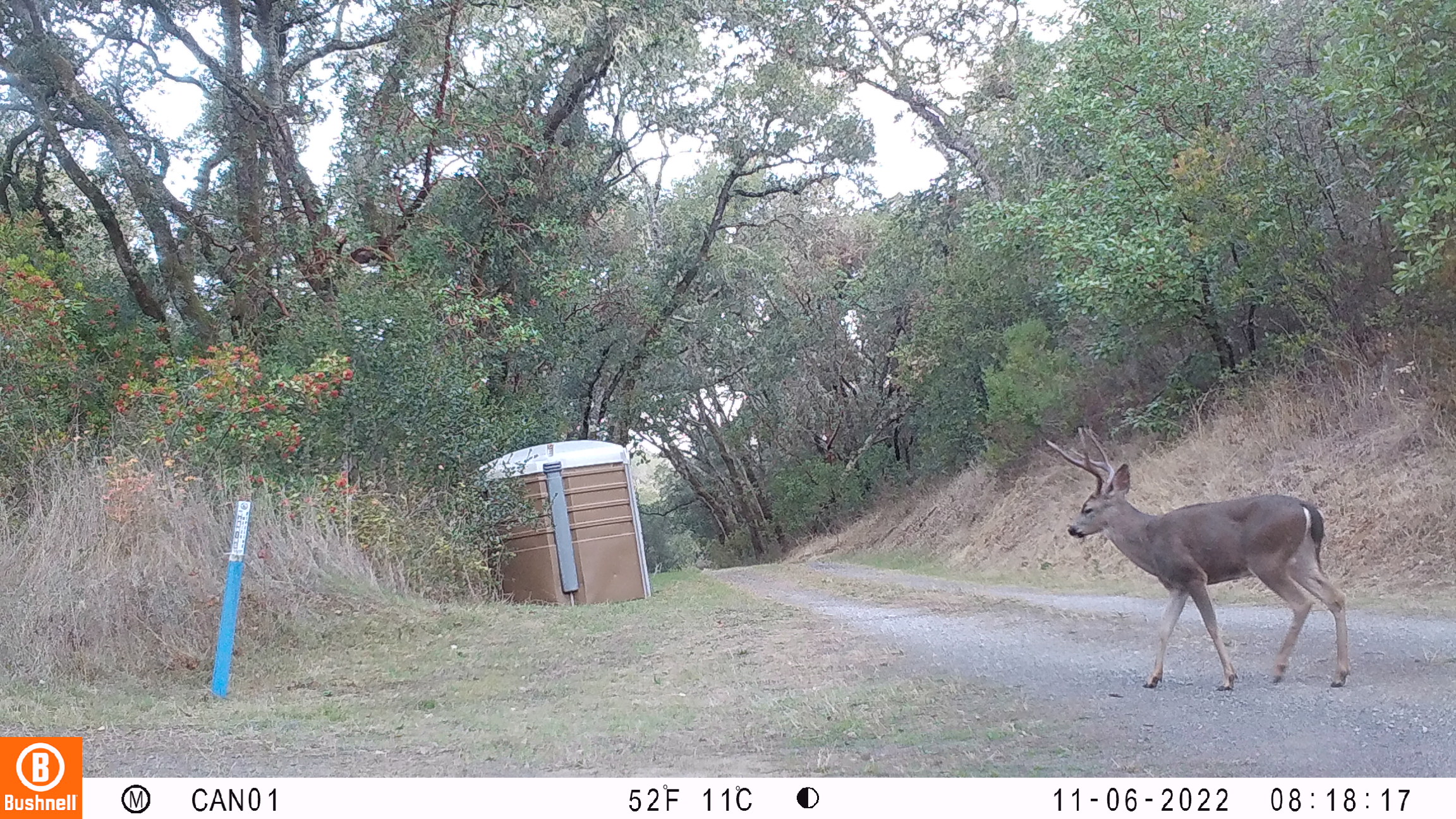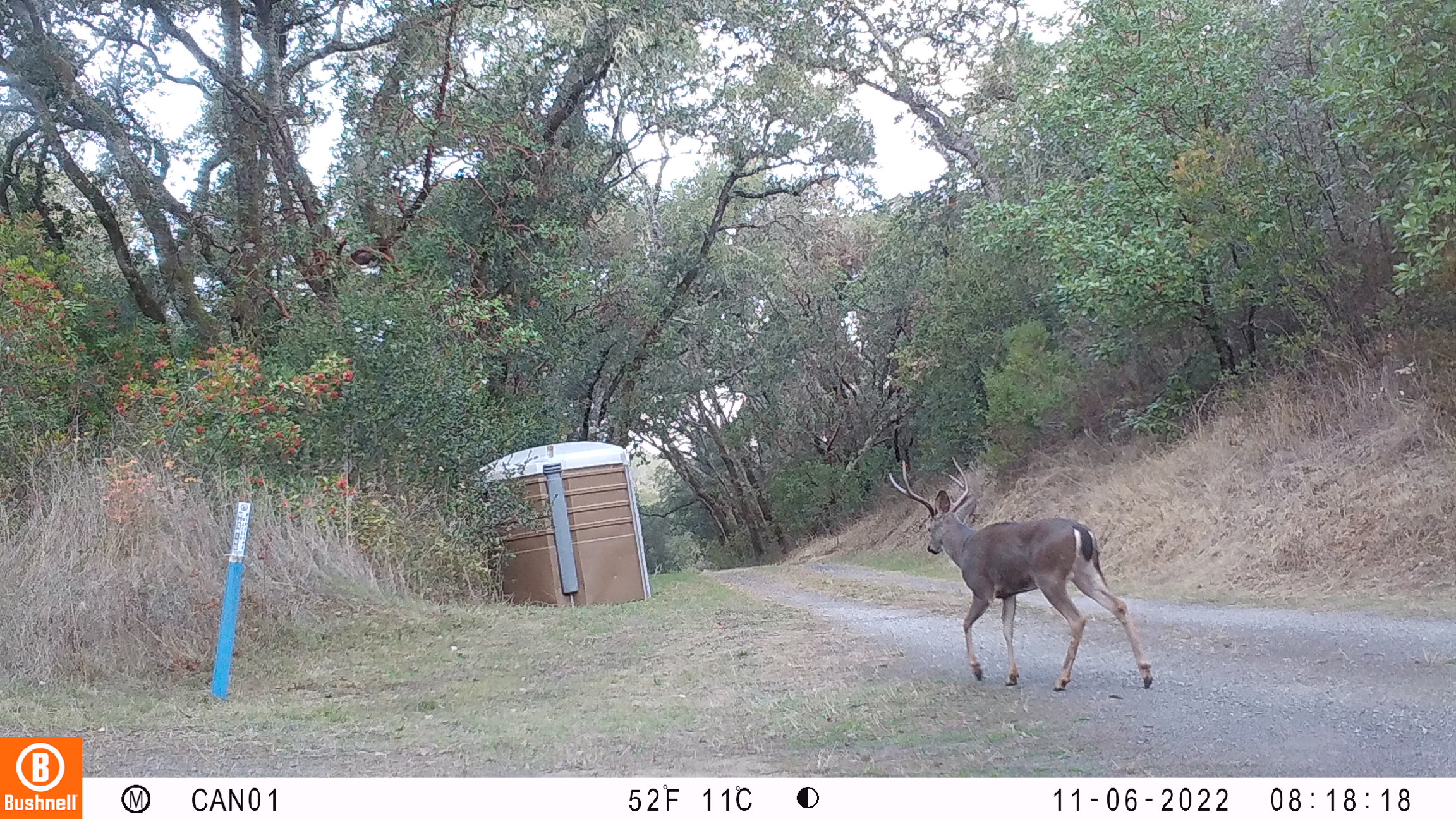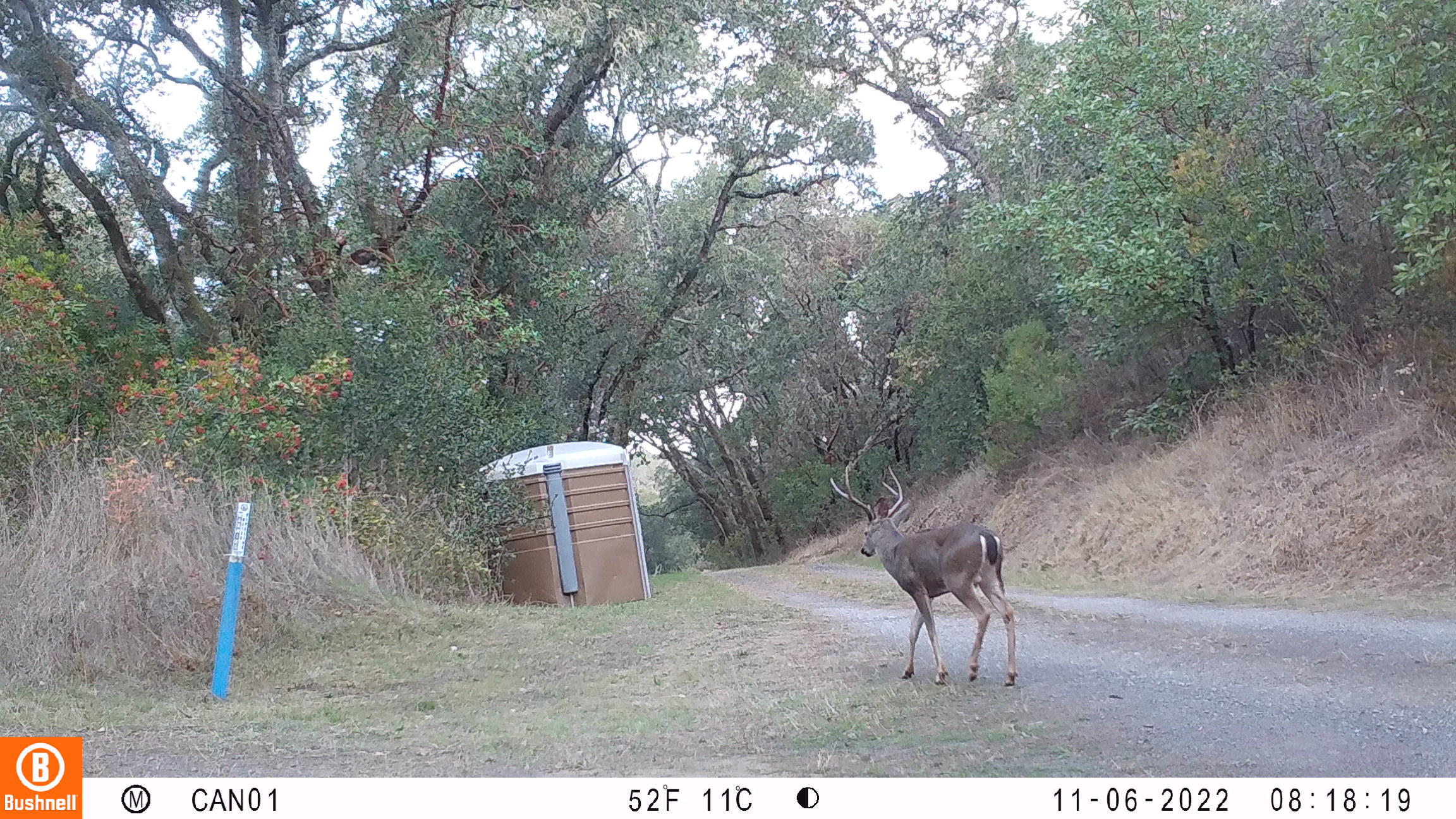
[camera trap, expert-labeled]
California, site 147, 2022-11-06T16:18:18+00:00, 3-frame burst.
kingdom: Animalia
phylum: Chordata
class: Mammalia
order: Artiodactyla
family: Cervidae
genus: Odocoileus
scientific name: Odocoileus hemionus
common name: mule deer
Mule deer (Odocoileus hemionus).